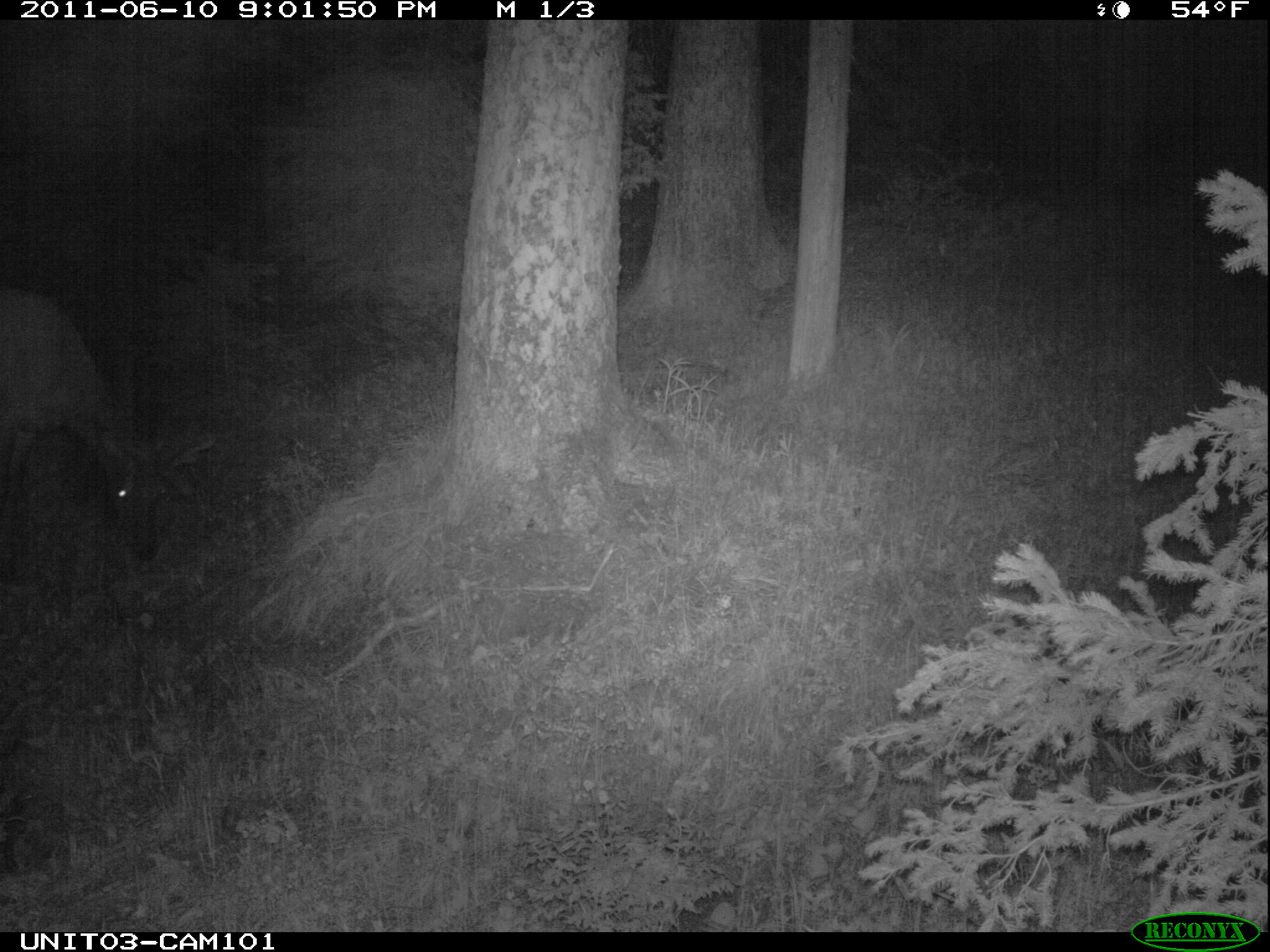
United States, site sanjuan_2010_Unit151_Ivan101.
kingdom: Animalia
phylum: Chordata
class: Mammalia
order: Artiodactyla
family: Cervidae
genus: Cervus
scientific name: Cervus elaphus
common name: red deer